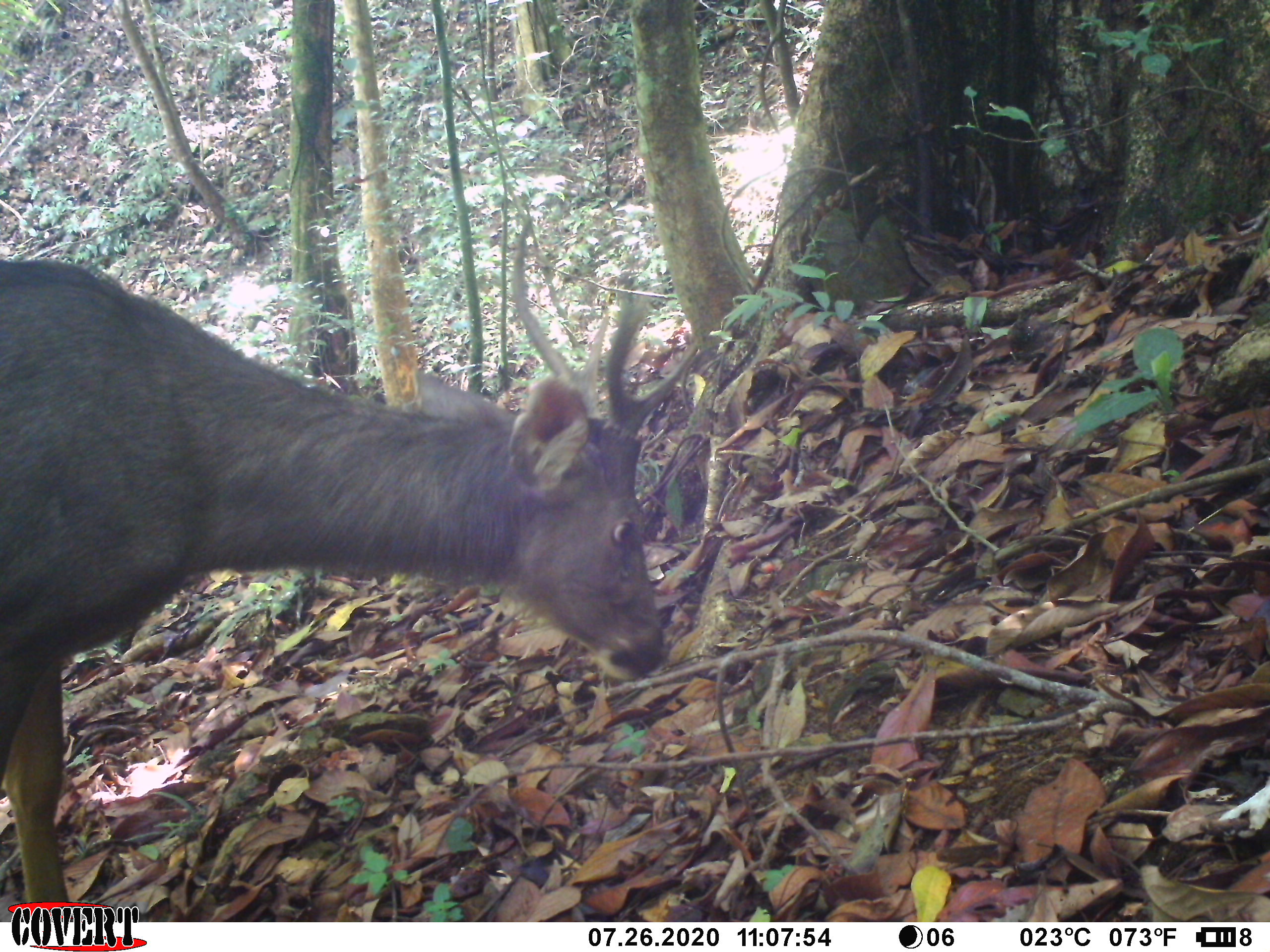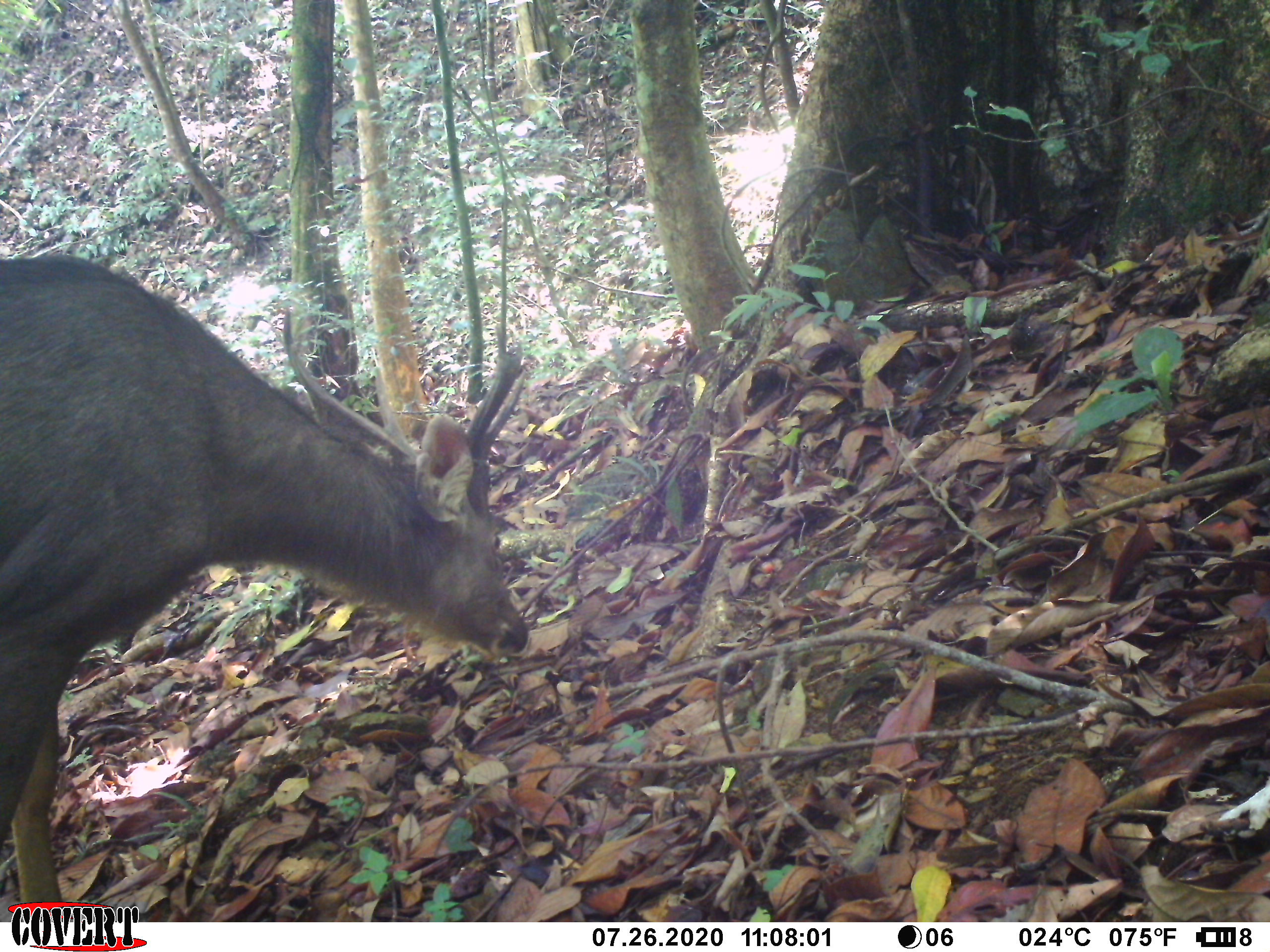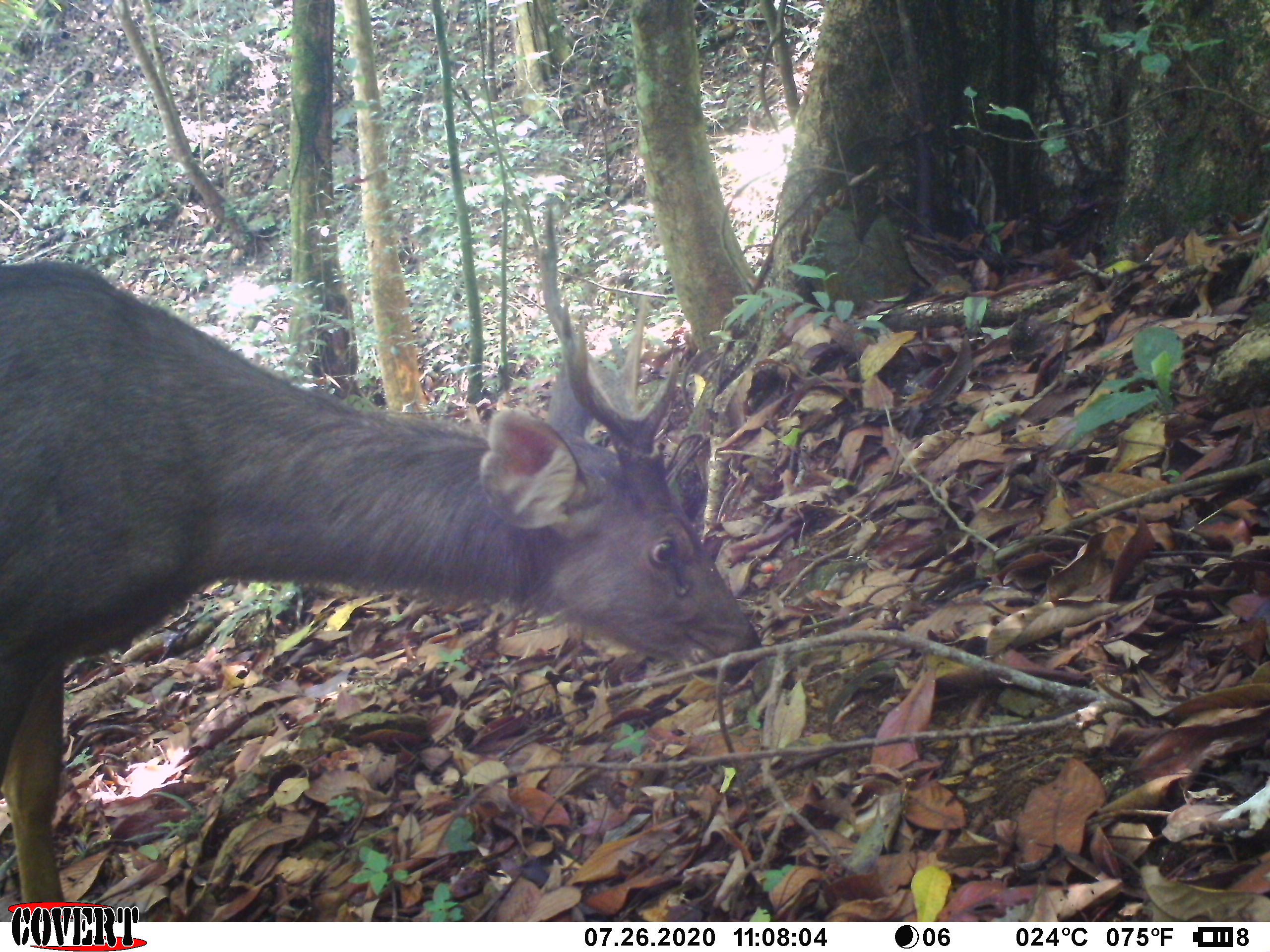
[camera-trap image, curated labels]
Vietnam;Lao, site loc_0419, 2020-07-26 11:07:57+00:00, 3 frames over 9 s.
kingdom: Animalia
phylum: Chordata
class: Mammalia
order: Artiodactyla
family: Cervidae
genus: Rusa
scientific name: Rusa unicolor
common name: sambar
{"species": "sambar (Rusa unicolor)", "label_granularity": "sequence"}